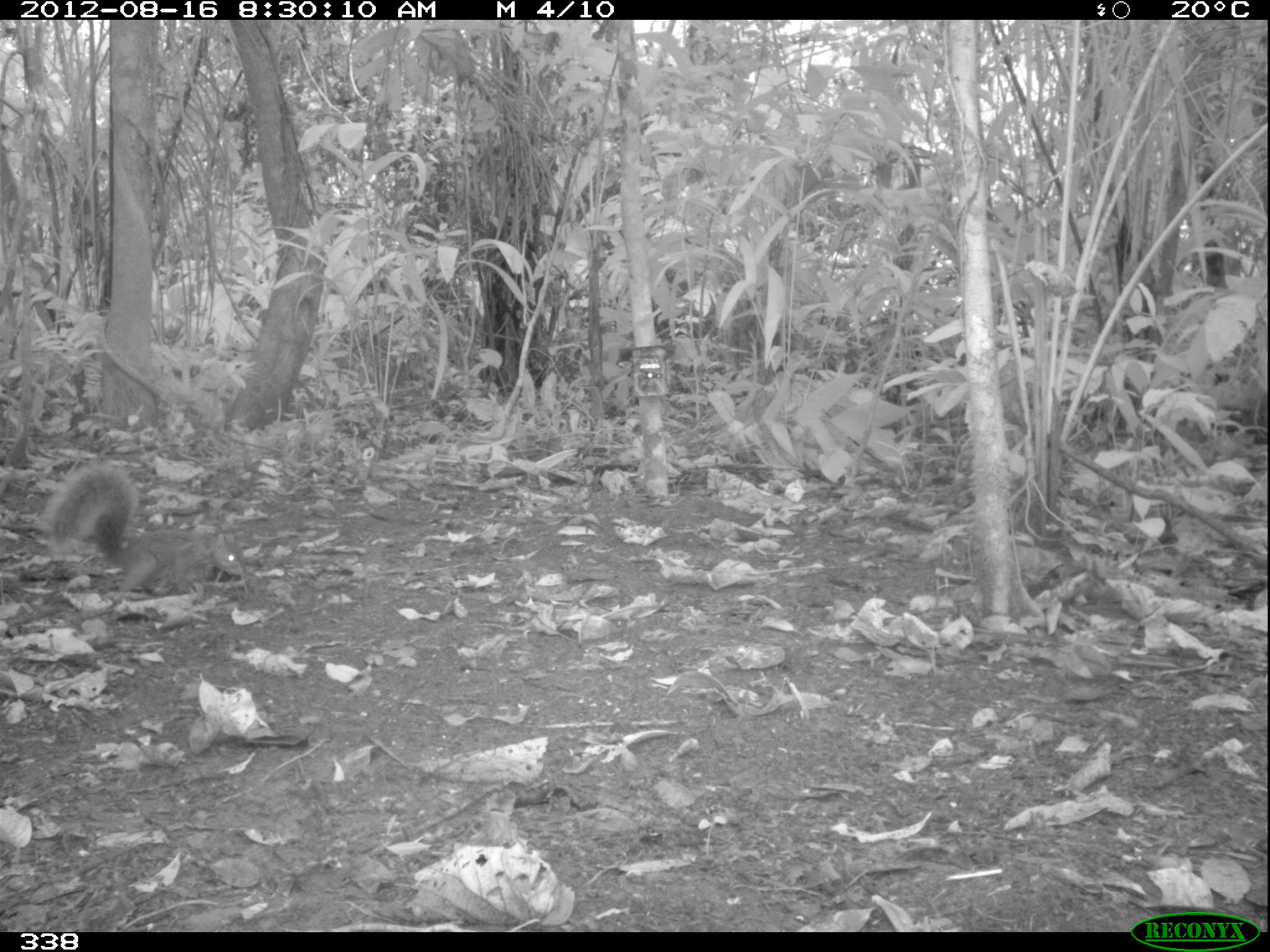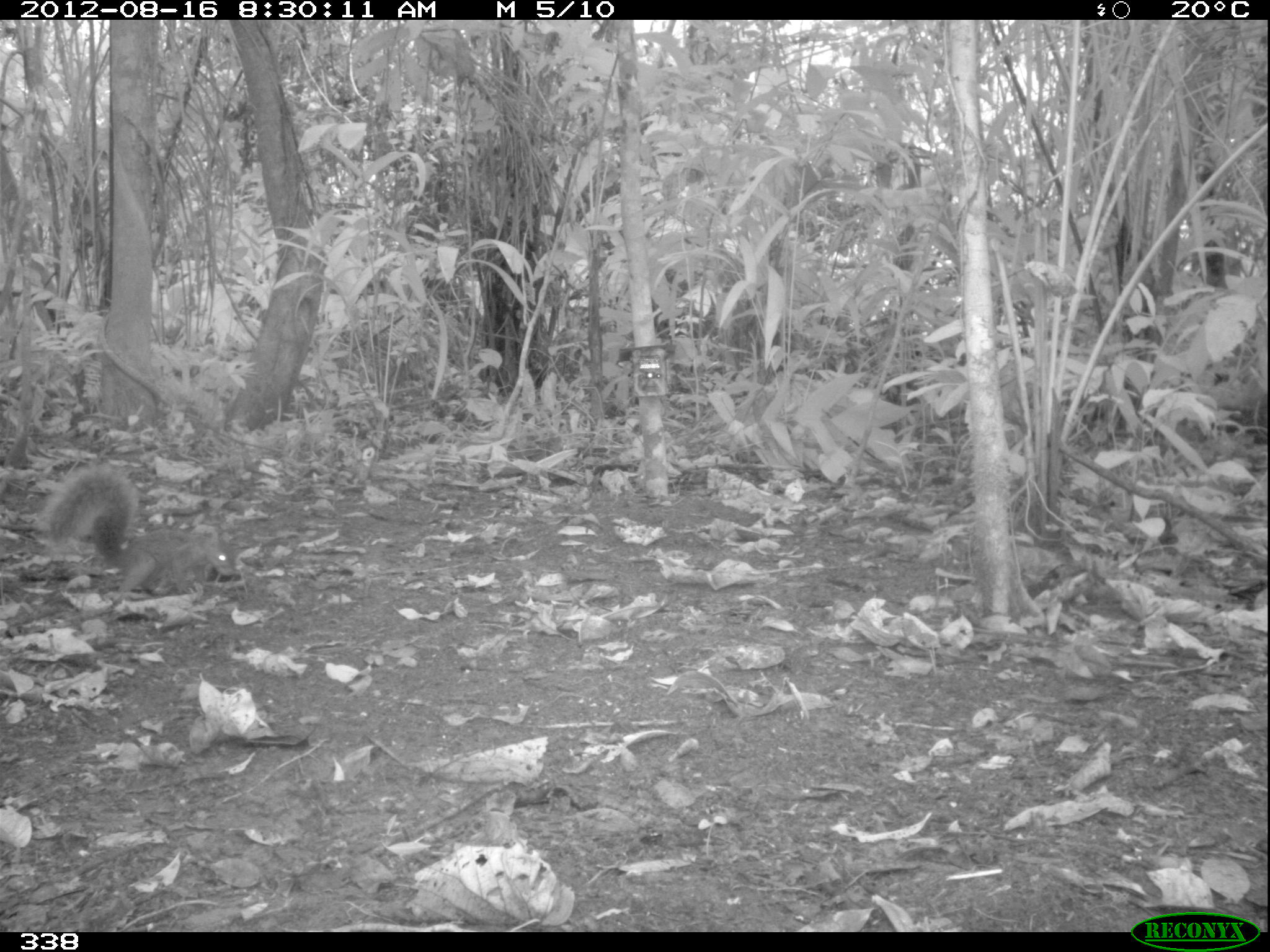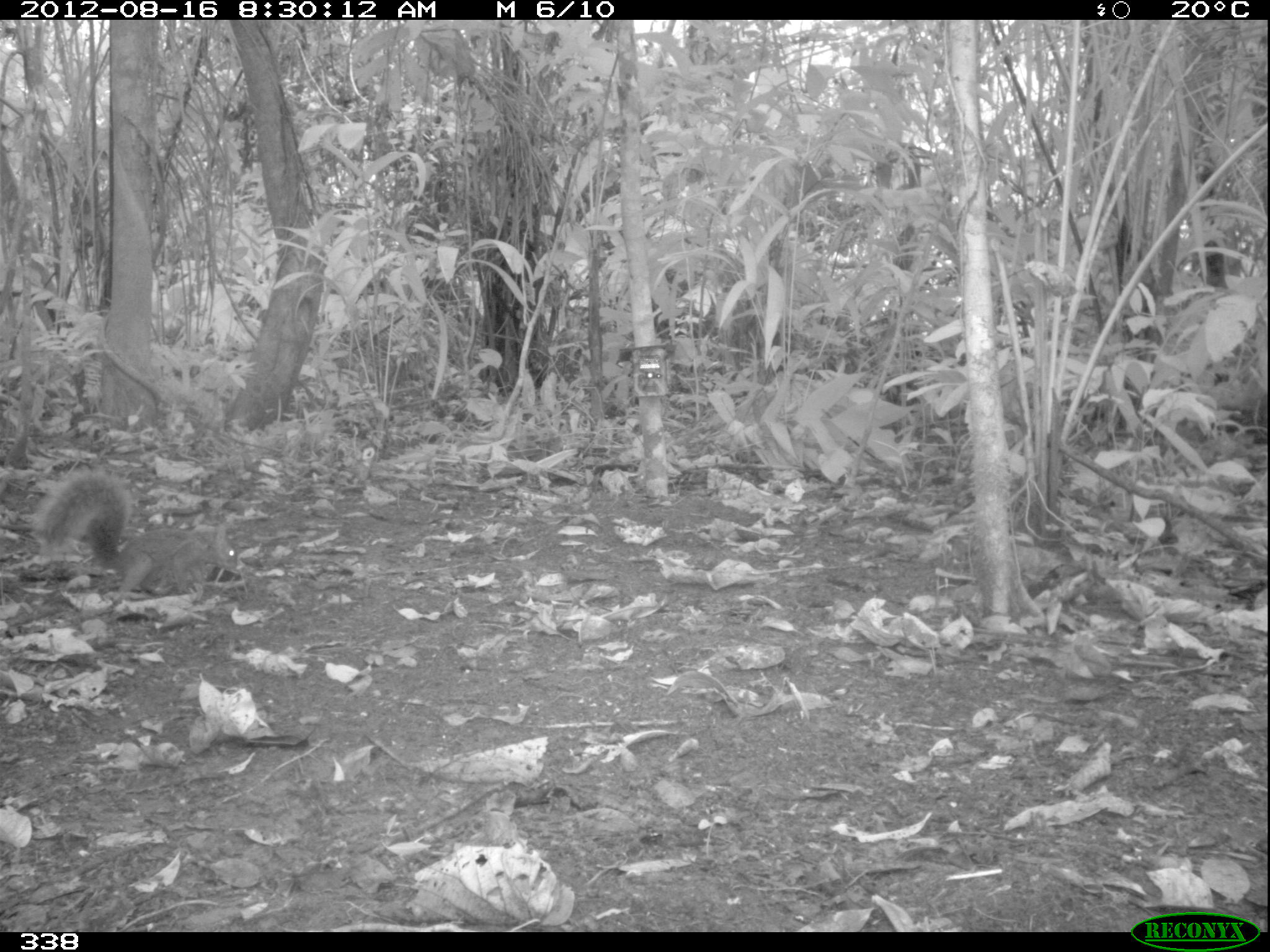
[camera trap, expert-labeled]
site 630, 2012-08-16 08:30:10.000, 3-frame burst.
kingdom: Animalia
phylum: Chordata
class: Mammalia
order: Rodentia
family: Sciuridae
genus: Sciurus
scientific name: Sciurus spadiceus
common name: southern amazon red squirrel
Sciurus spadiceus (southern amazon red squirrel).